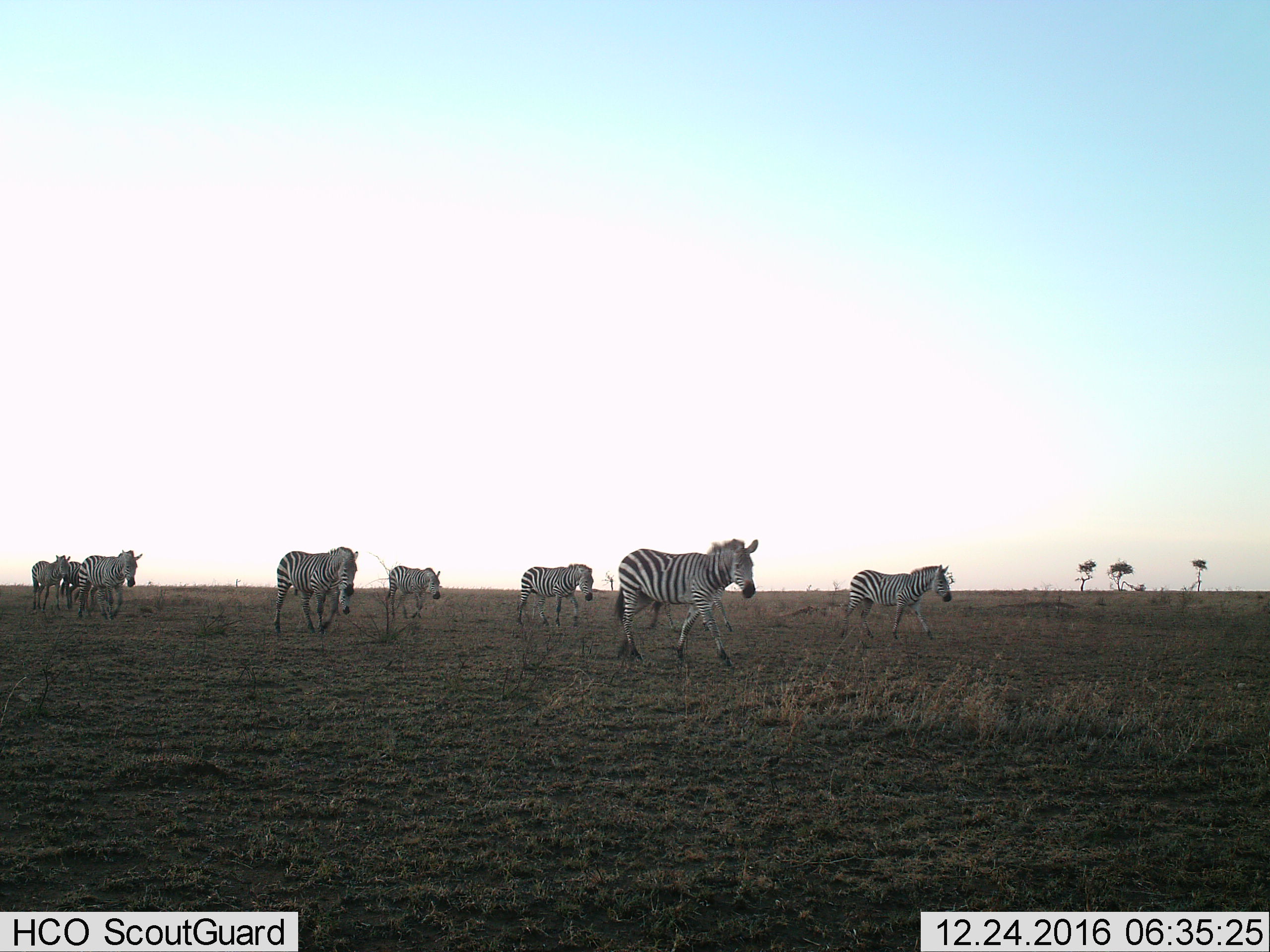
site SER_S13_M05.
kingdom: Animalia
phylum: Chordata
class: Mammalia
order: Perissodactyla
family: Equidae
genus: Equus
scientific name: Equus quagga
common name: plains zebra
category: zebraplains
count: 8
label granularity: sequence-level